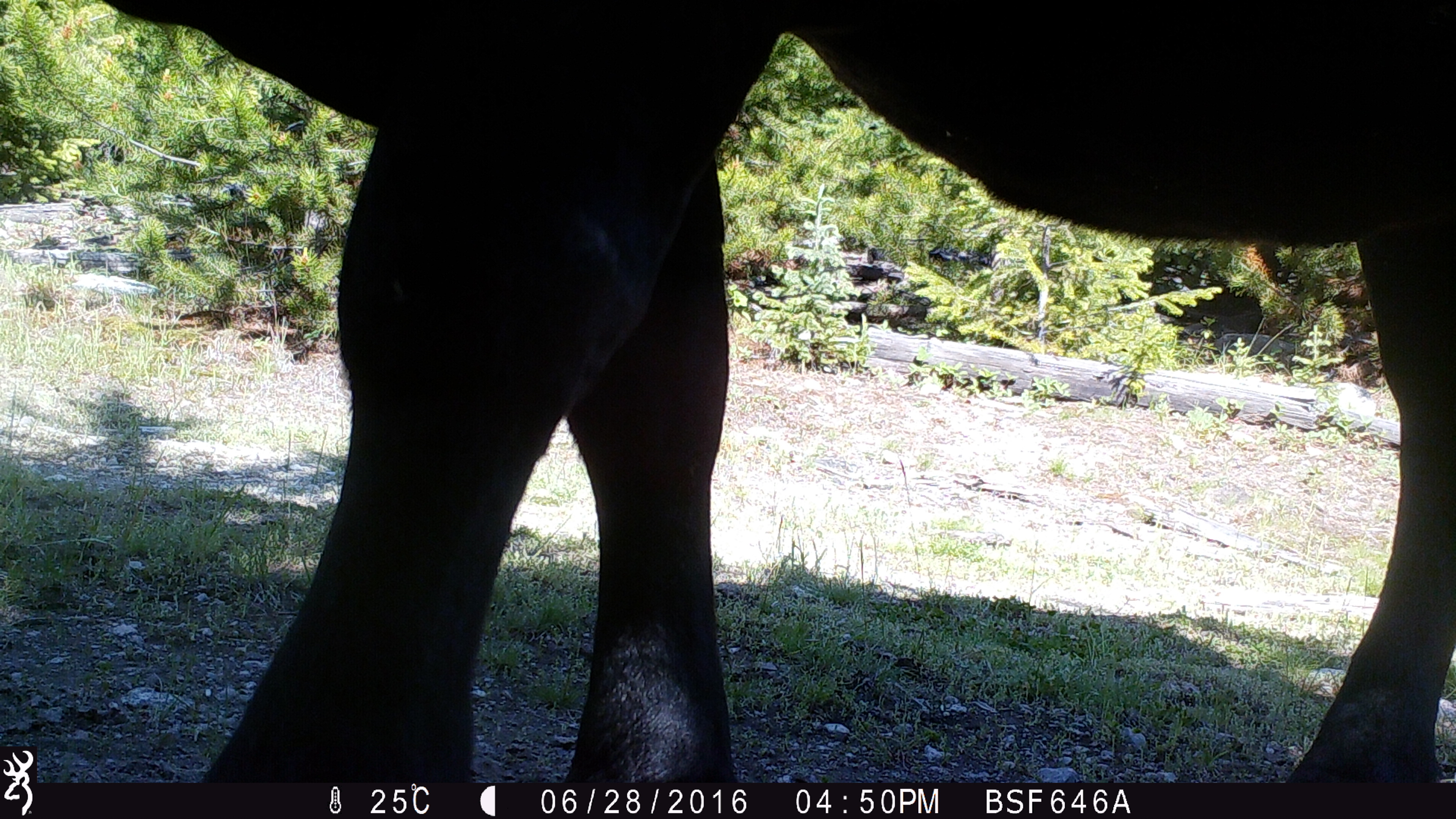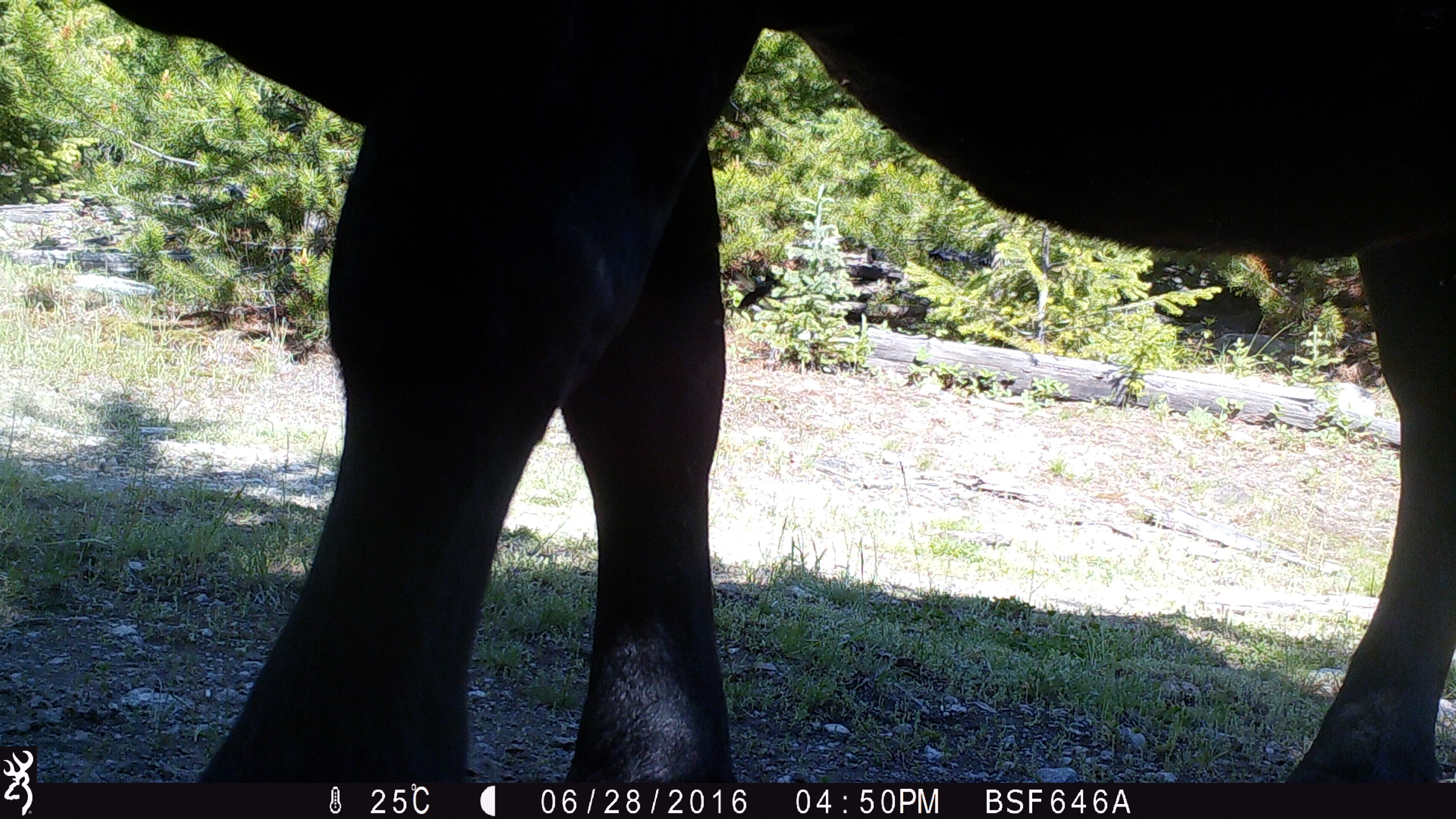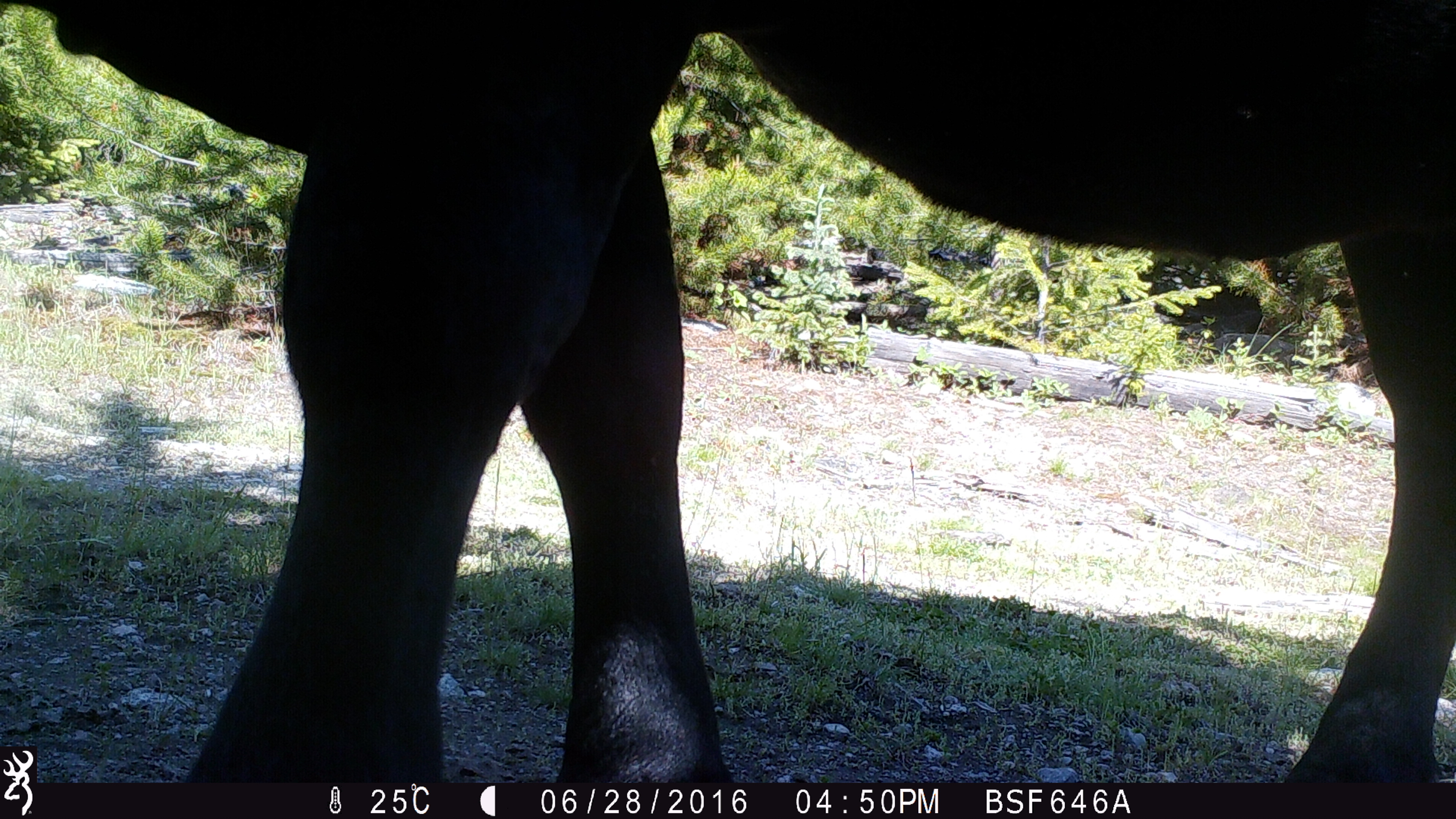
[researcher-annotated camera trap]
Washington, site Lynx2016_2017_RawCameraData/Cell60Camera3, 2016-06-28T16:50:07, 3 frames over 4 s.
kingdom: Animalia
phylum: Chordata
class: Mammalia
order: Artiodactyla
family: Bovidae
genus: Bos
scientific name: Bos taurus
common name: domestic cattle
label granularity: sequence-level